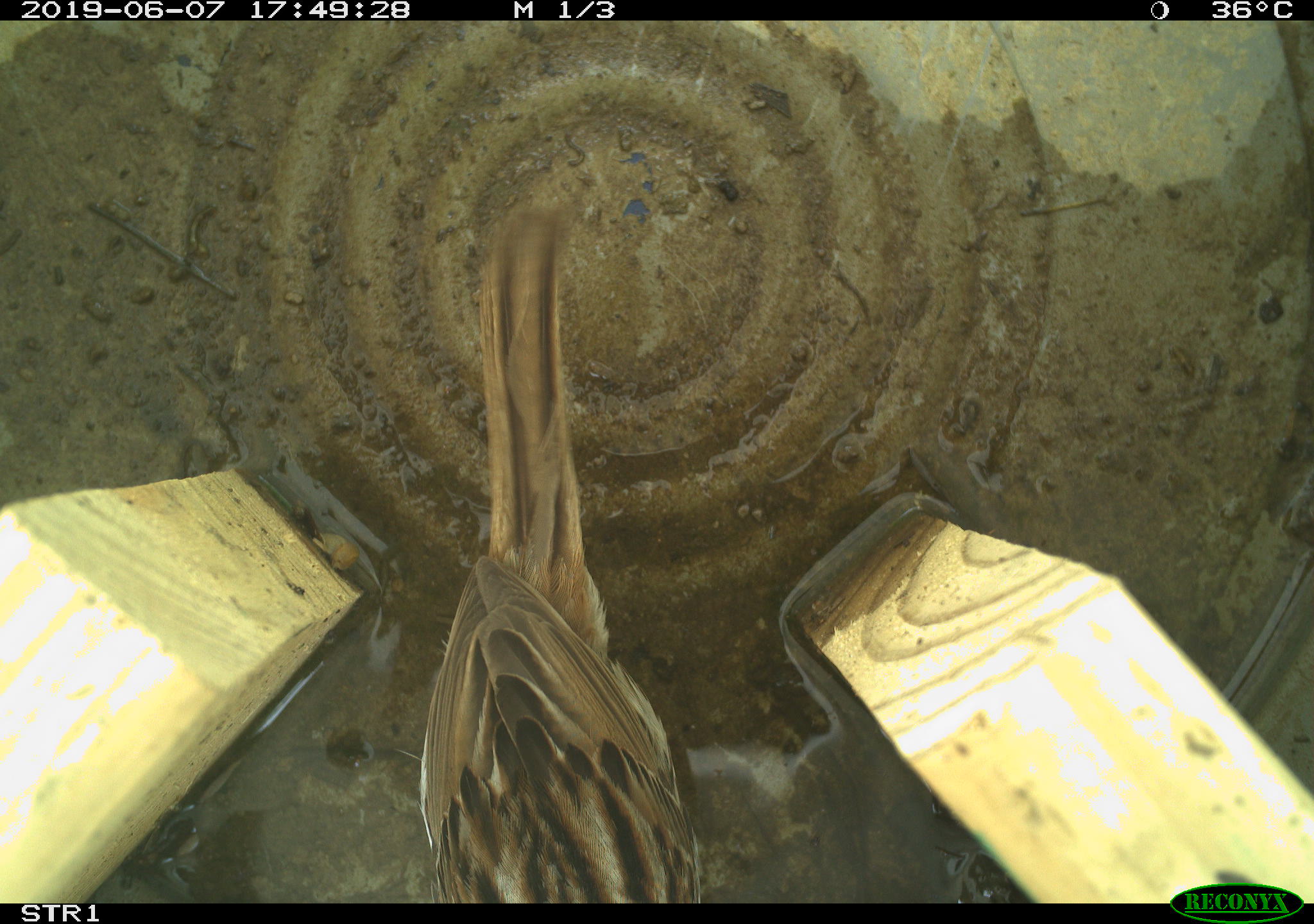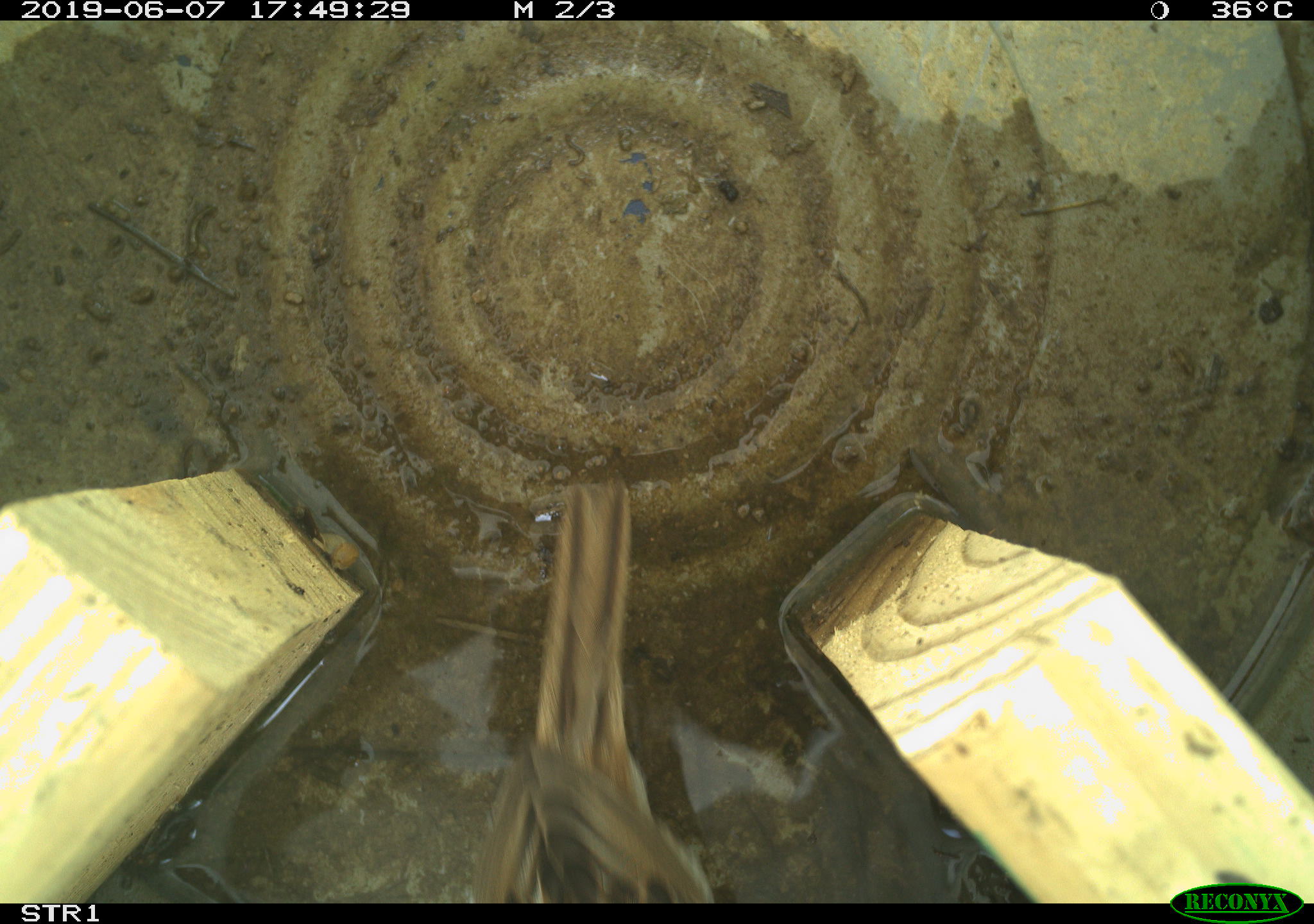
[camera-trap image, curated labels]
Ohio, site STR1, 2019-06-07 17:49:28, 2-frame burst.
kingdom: Animalia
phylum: Chordata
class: Aves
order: Passeriformes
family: Passerellidae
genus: Melospiza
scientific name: Melospiza melodia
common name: song sparrow